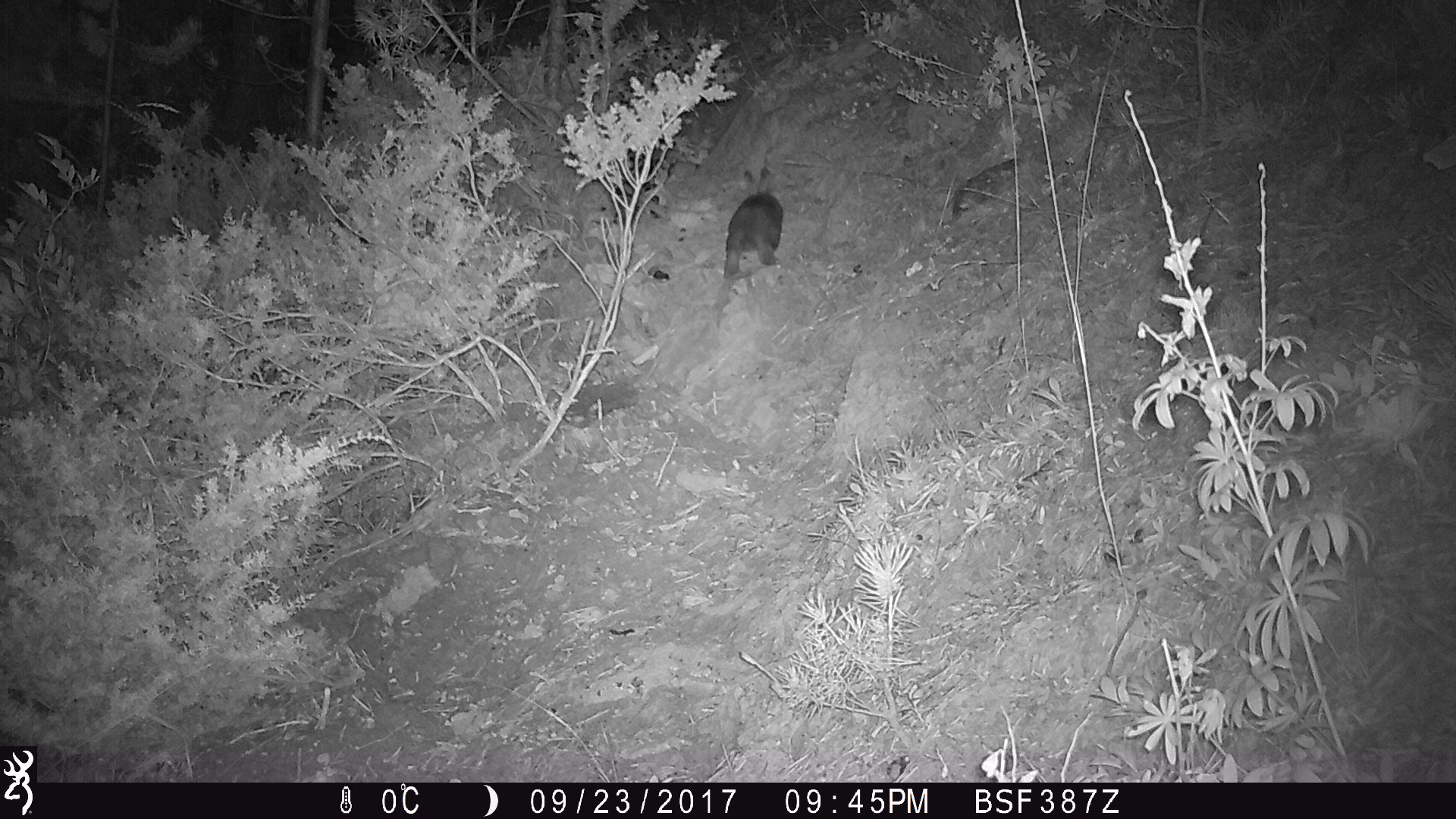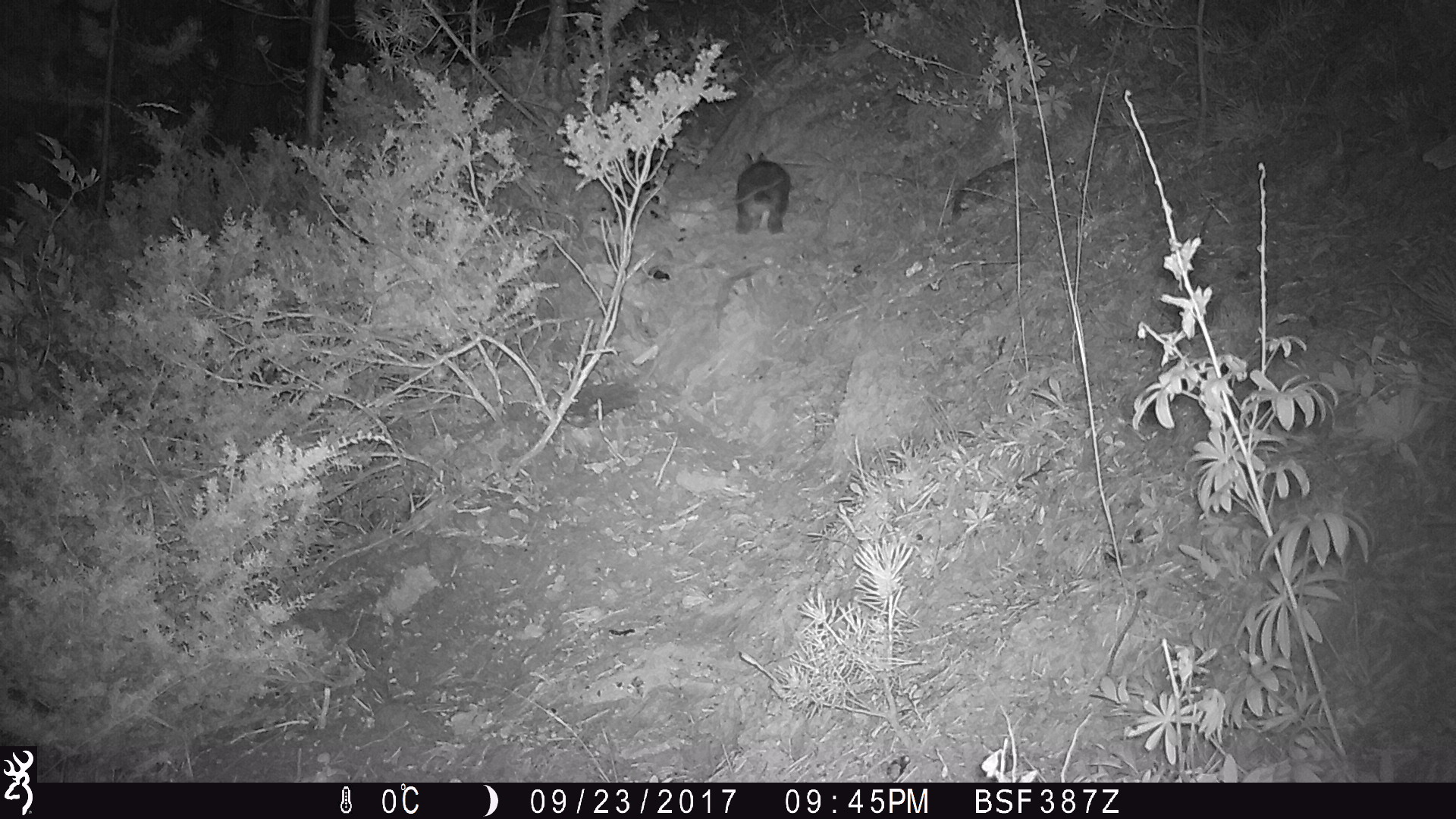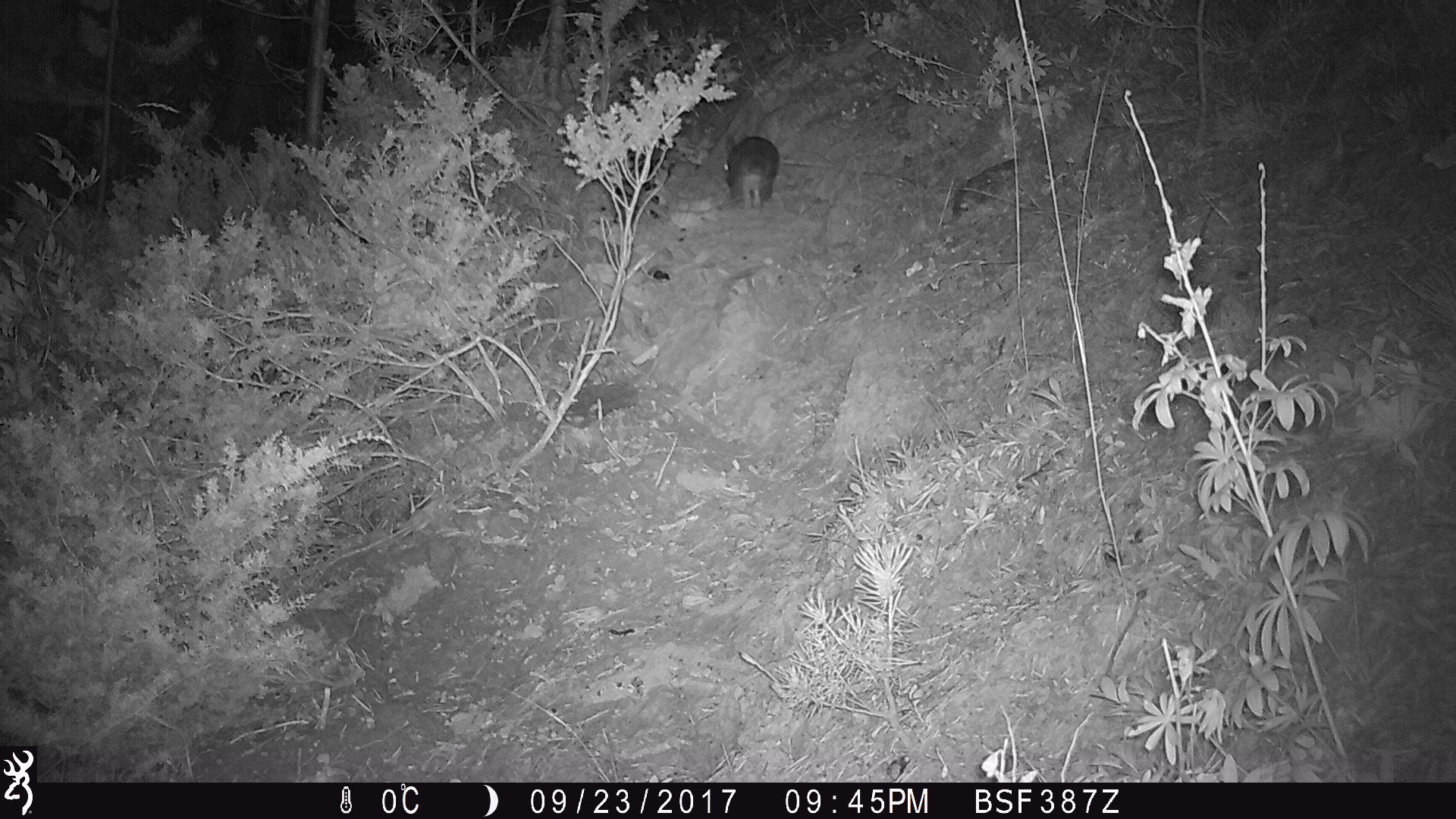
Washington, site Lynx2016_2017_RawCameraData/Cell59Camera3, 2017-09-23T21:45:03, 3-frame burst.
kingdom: Animalia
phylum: Chordata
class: Mammalia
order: Lagomorpha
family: Leporidae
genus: Lepus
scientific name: Lepus americanus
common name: snowshoe hare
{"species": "Lepus americanus (snowshoe hare)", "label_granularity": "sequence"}